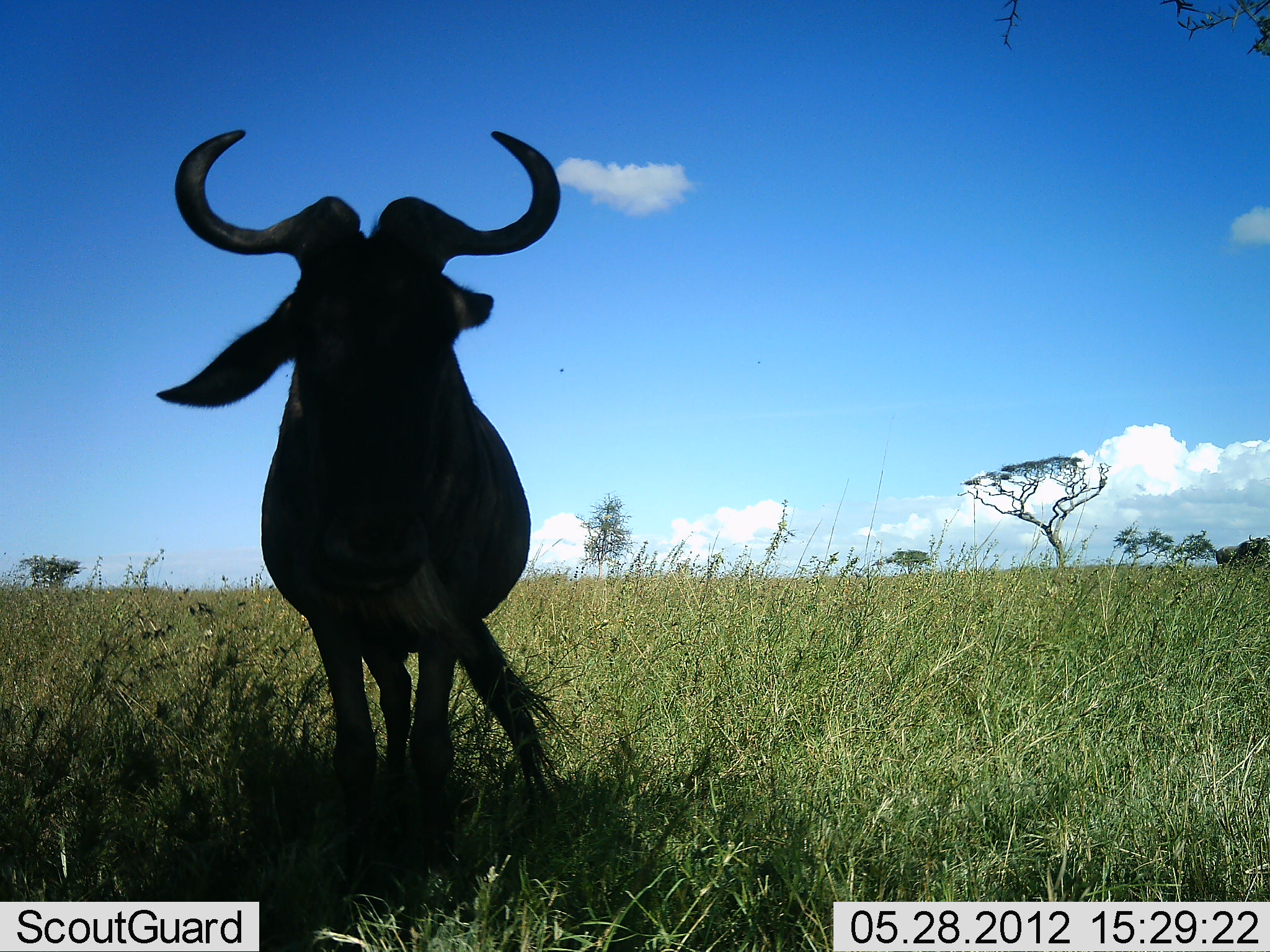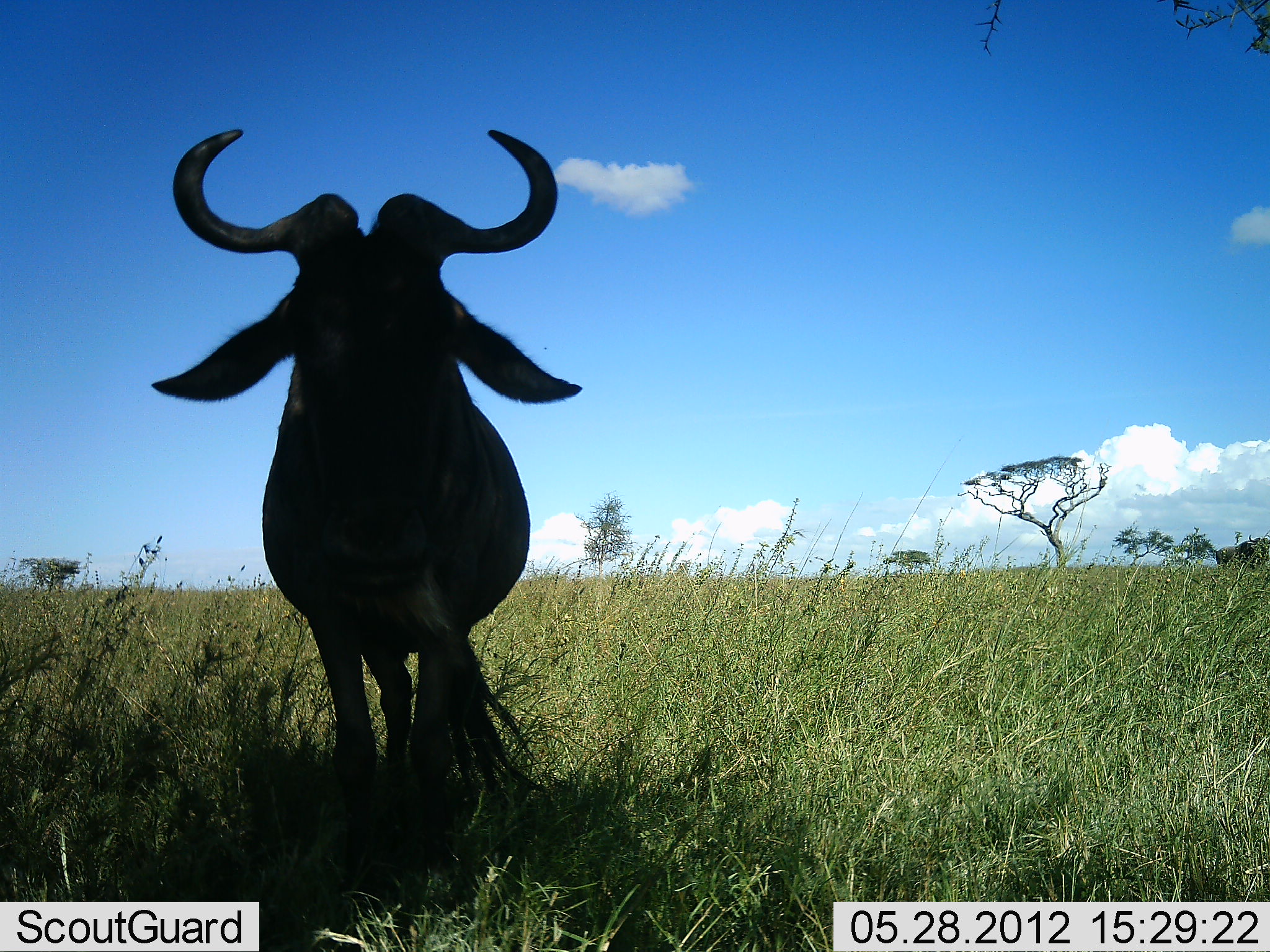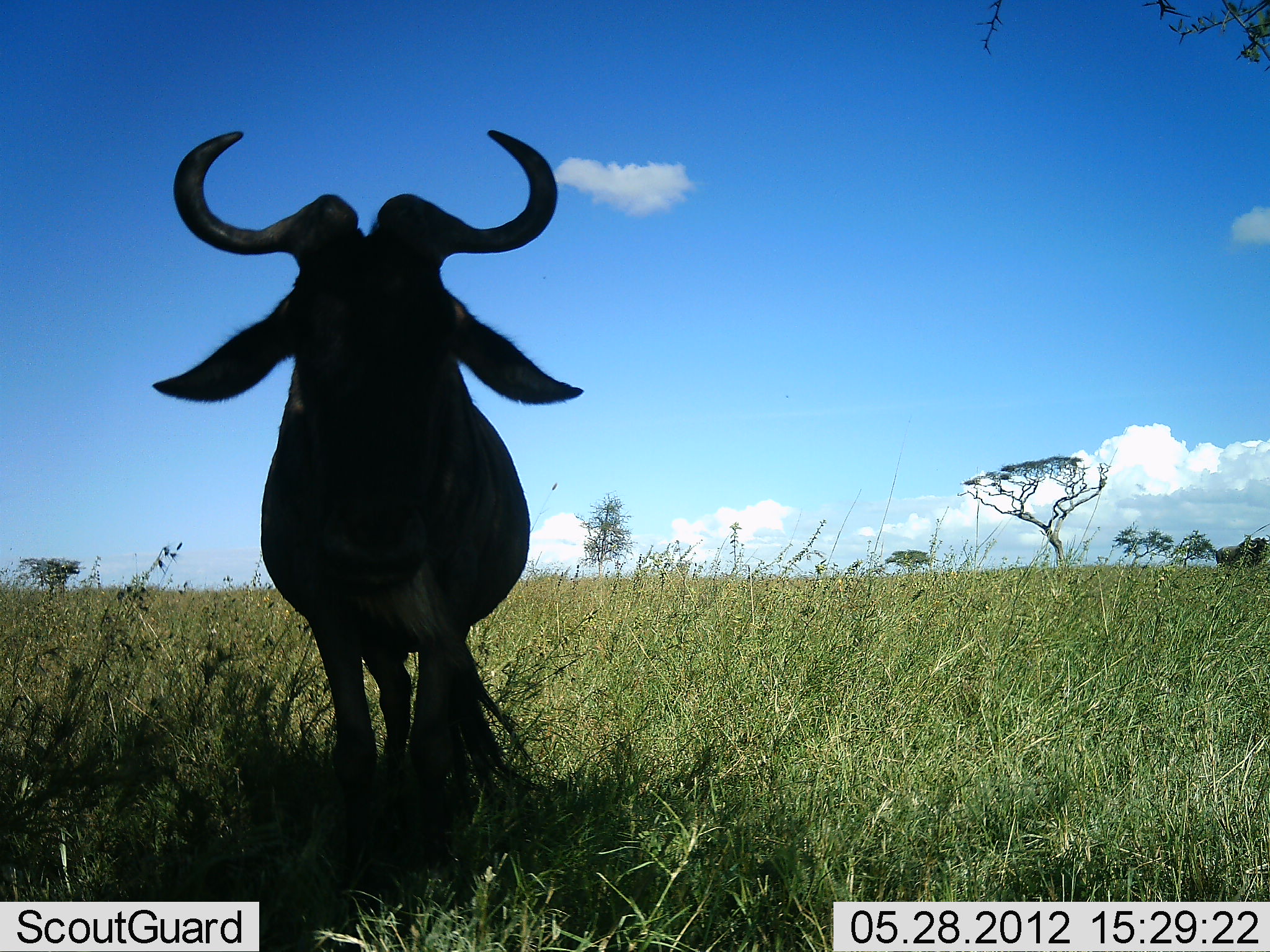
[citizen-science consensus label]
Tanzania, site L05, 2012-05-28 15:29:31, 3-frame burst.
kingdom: Animalia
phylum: Chordata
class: Mammalia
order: Artiodactyla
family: Bovidae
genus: Connochaetes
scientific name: Connochaetes taurinus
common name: blue wildebeest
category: wildebeest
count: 1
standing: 100%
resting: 0%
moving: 0%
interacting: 0%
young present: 0%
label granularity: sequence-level